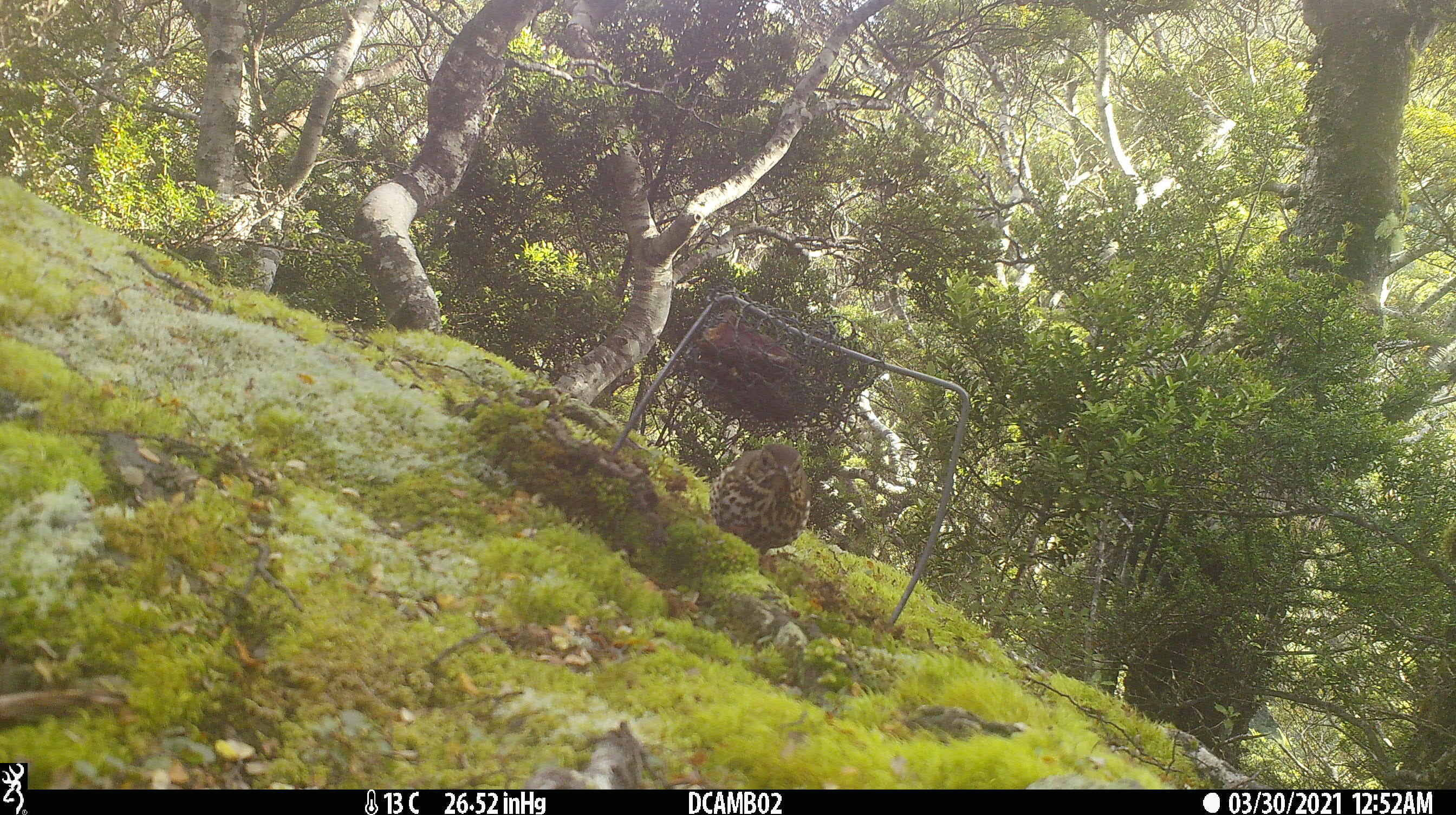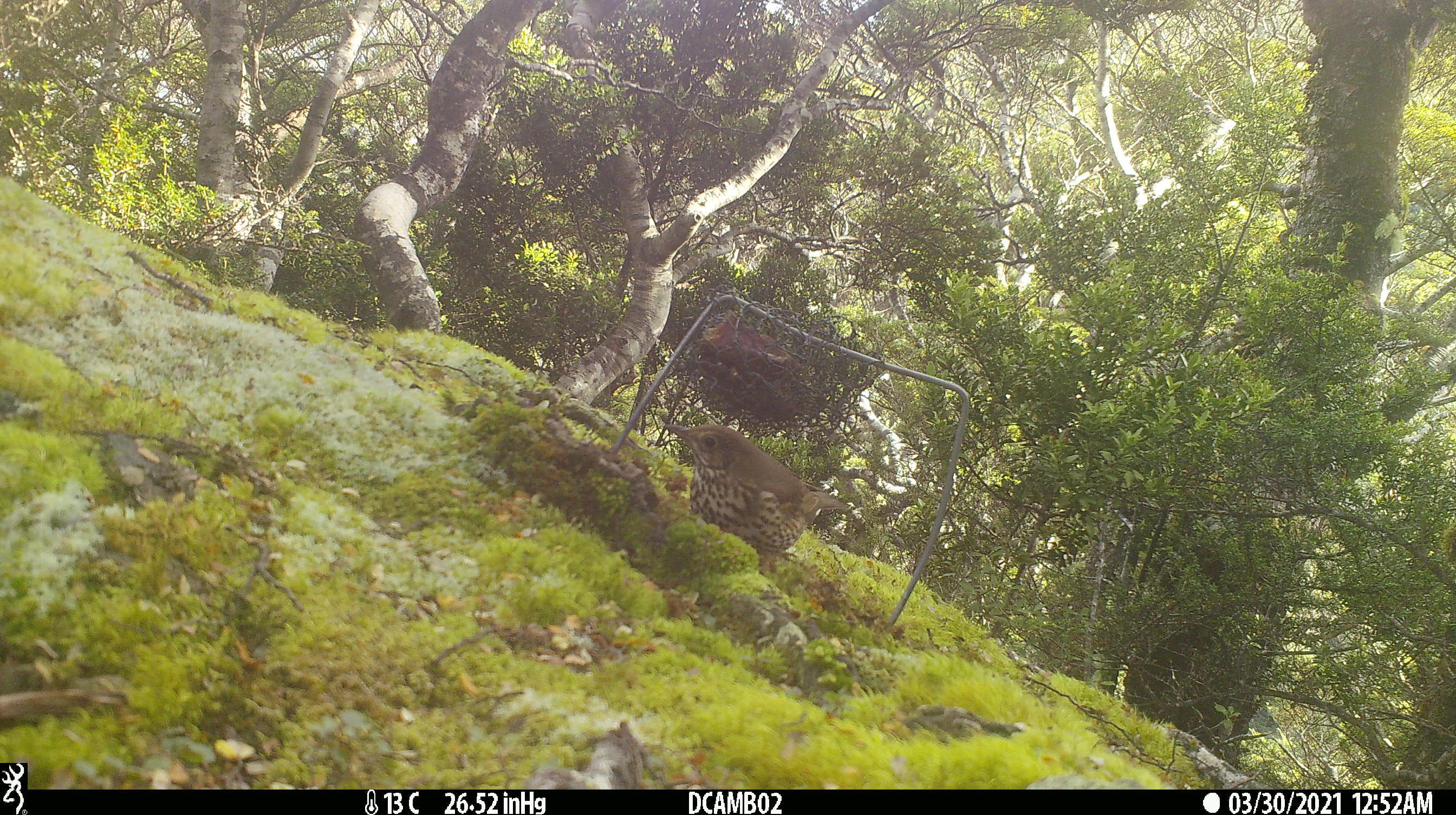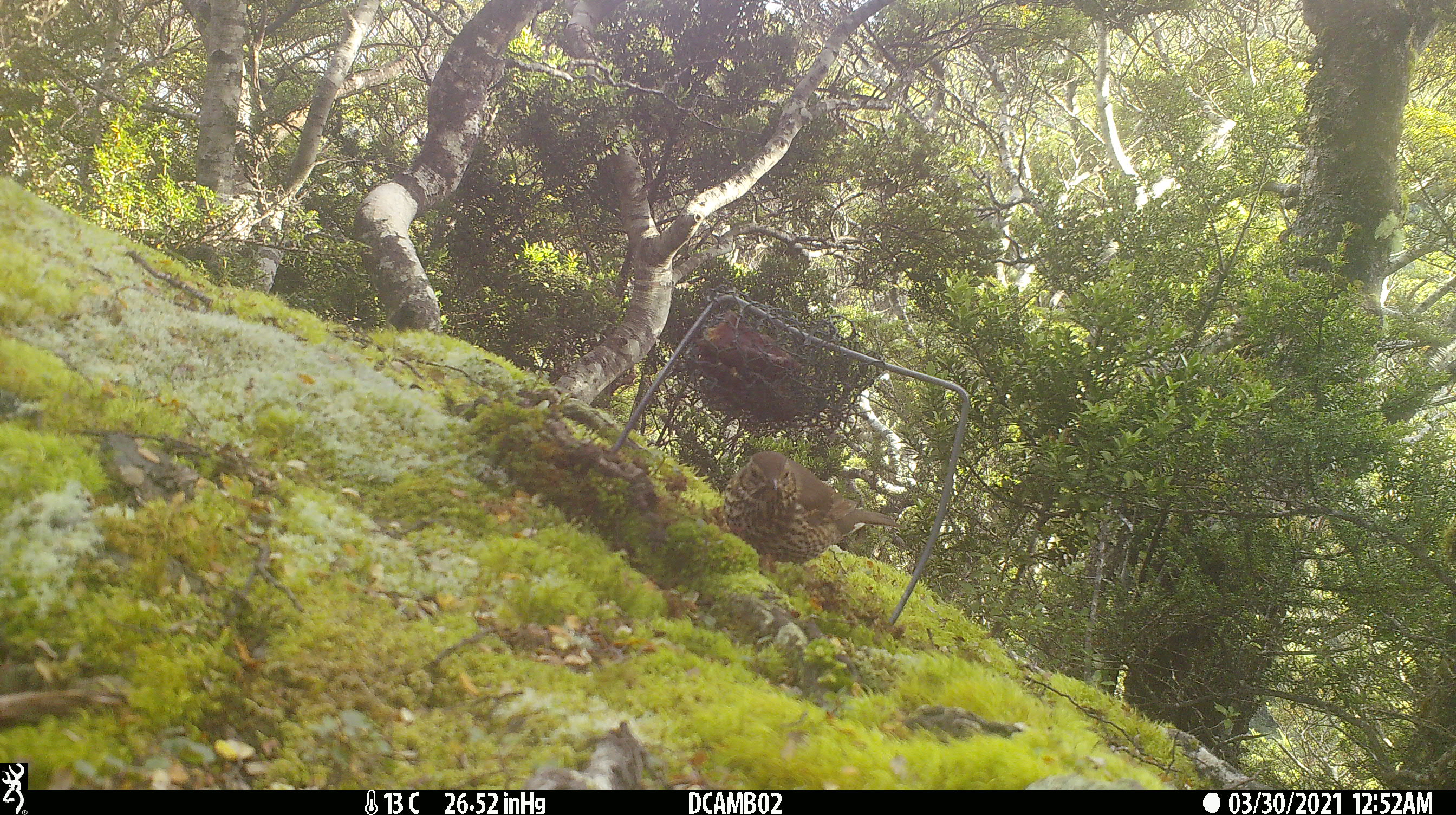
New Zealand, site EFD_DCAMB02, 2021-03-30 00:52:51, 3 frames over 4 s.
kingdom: Animalia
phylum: Chordata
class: Aves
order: Passeriformes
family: Turdidae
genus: Turdus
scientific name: Turdus philomelos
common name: song thrush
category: thrush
Thrush (song thrush) (Turdus philomelos).